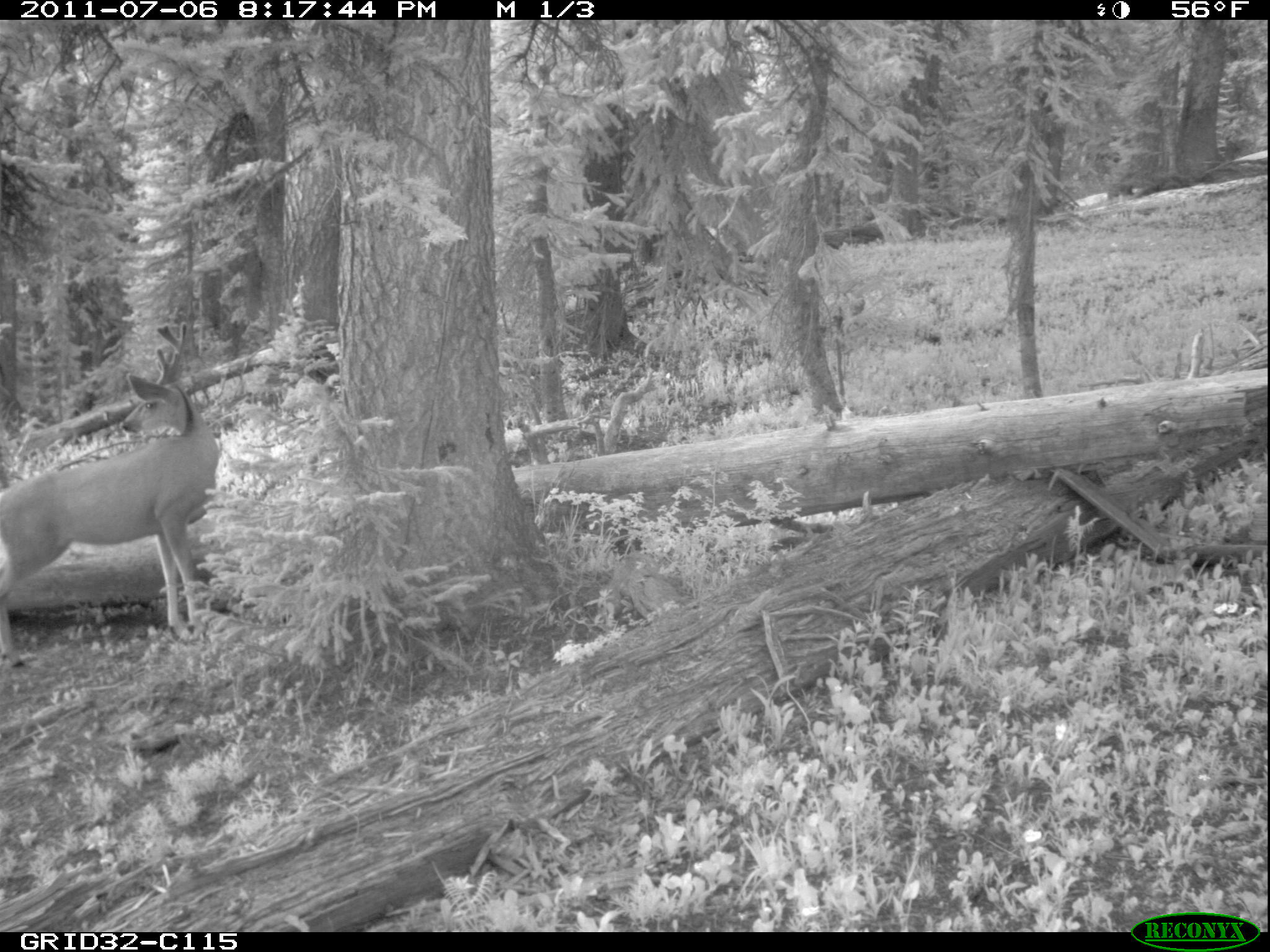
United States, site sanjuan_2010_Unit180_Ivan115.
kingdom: Animalia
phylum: Chordata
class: Mammalia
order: Artiodactyla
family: Cervidae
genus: Odocoileus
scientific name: Odocoileus hemionus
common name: mule deer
Odocoileus hemionus (mule deer).